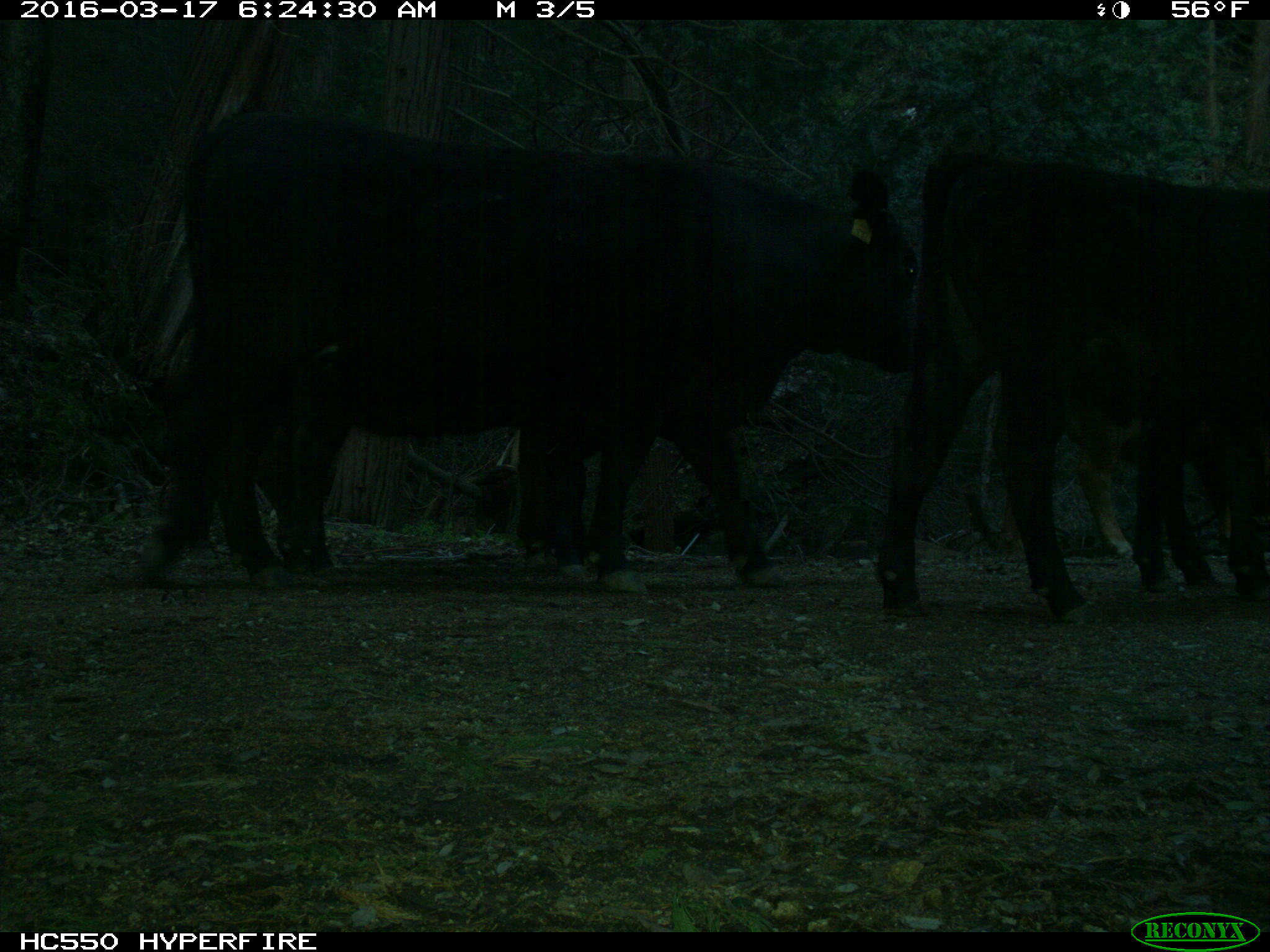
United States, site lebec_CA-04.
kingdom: Animalia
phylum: Chordata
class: Mammalia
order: Artiodactyla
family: Bovidae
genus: Bos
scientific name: Bos taurus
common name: domestic cow